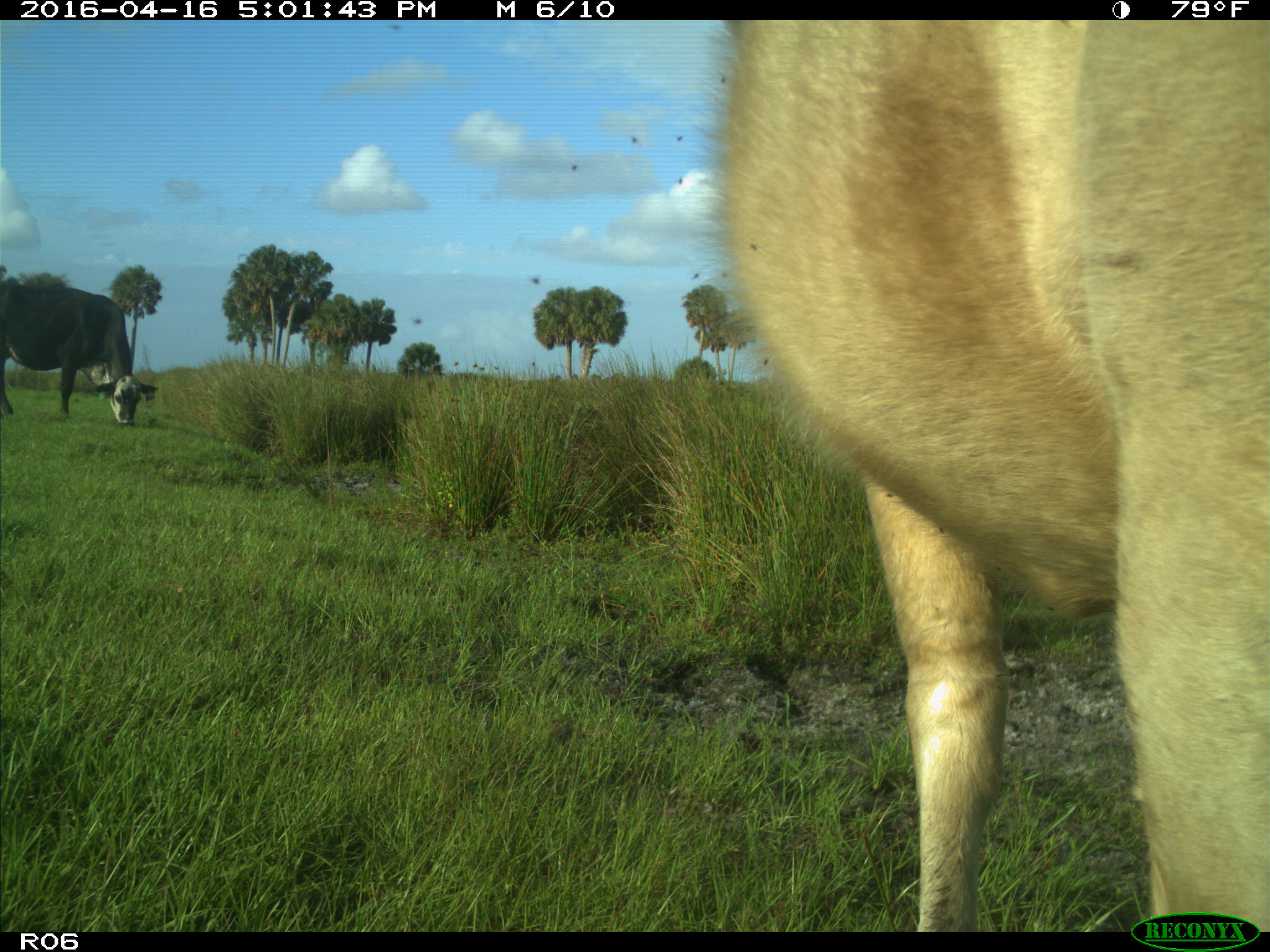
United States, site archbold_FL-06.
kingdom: Animalia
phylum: Chordata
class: Mammalia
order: Artiodactyla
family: Bovidae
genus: Bos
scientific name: Bos taurus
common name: domestic cow